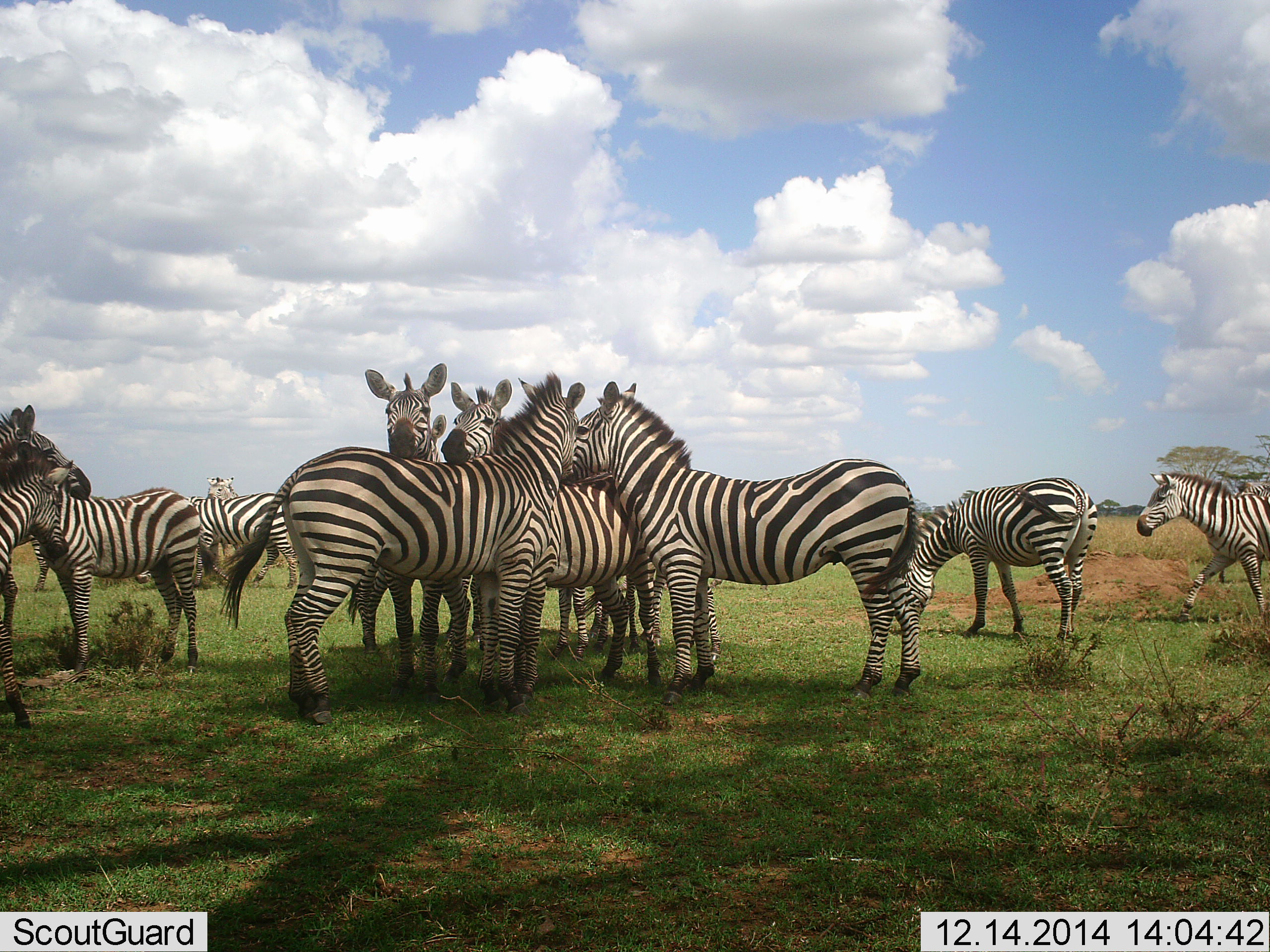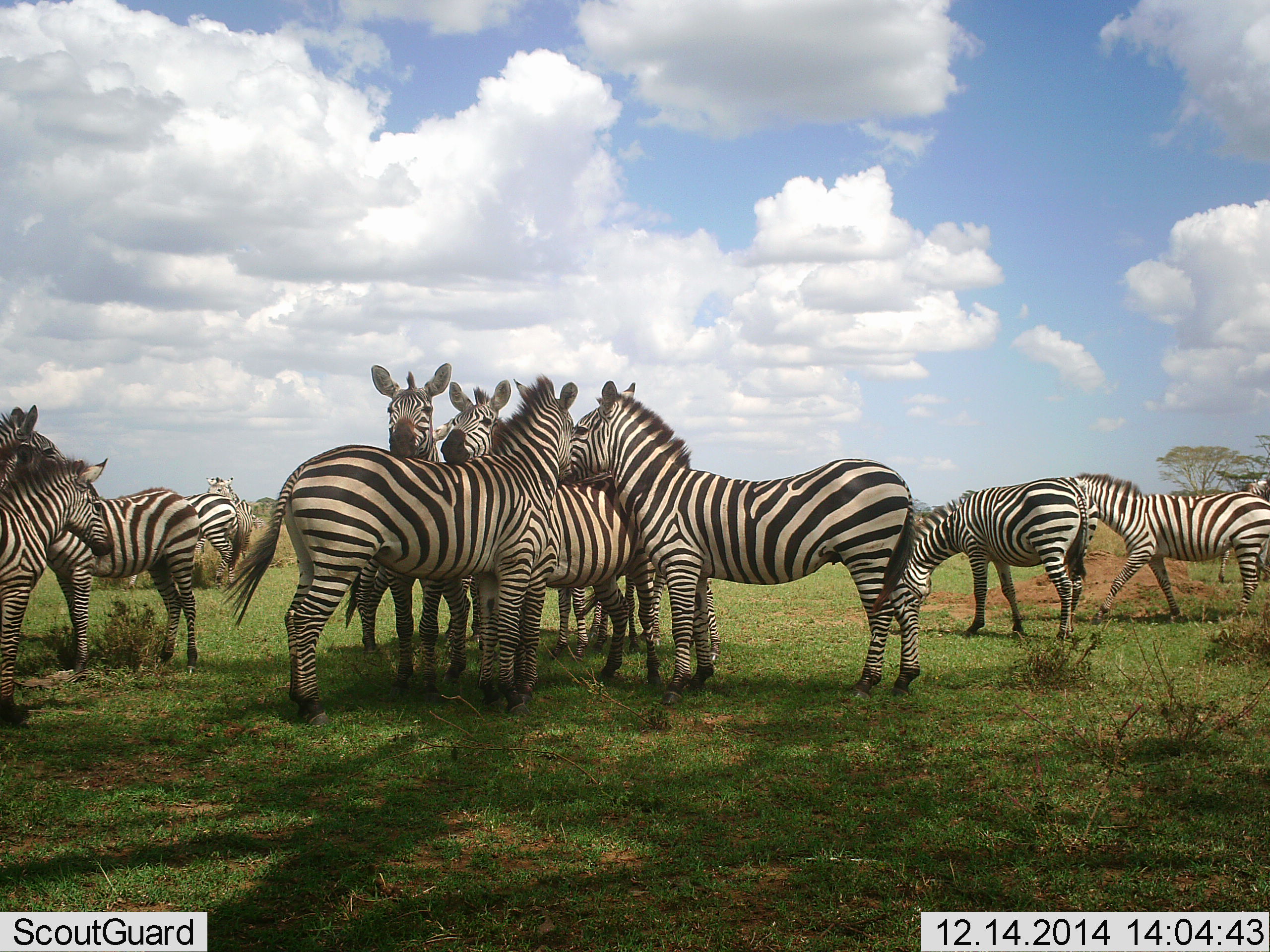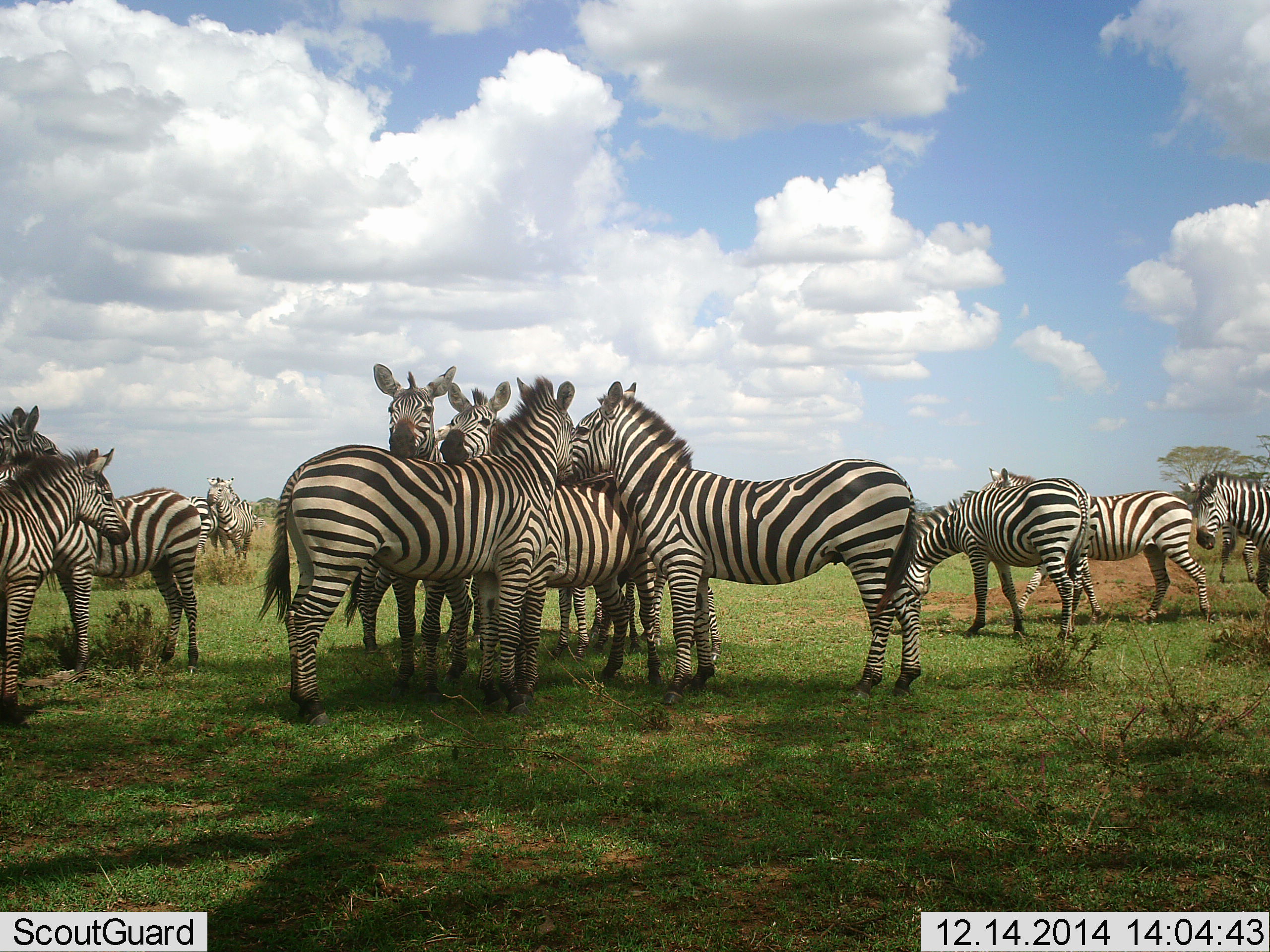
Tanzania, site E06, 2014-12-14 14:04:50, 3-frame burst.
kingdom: Animalia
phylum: Chordata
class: Mammalia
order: Perissodactyla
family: Equidae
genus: Equus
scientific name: Equus quagga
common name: plains zebra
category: zebra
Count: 11-50.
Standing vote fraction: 90%.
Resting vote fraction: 10%.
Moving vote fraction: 70%.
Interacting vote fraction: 70%.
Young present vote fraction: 20%.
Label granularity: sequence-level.